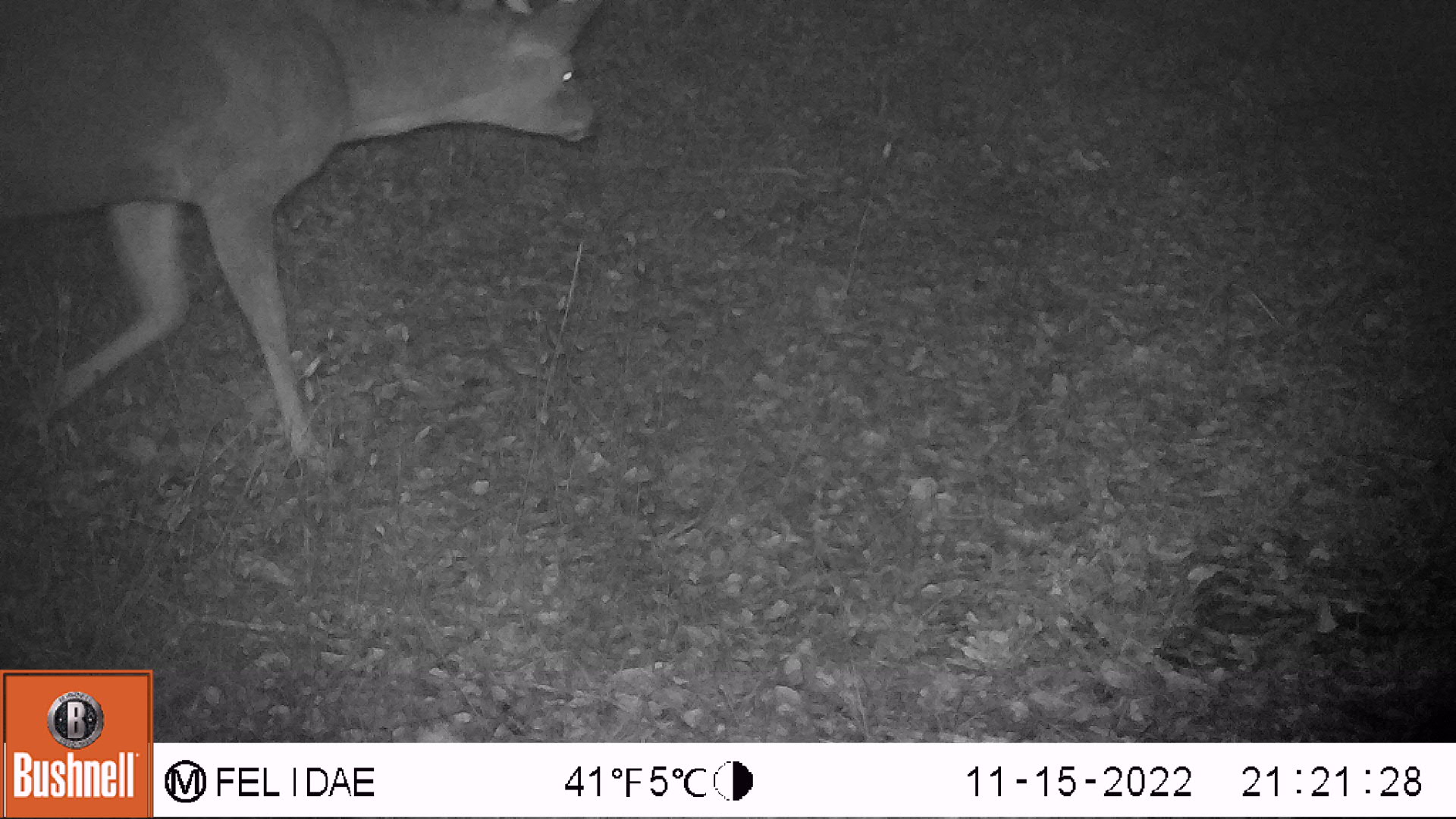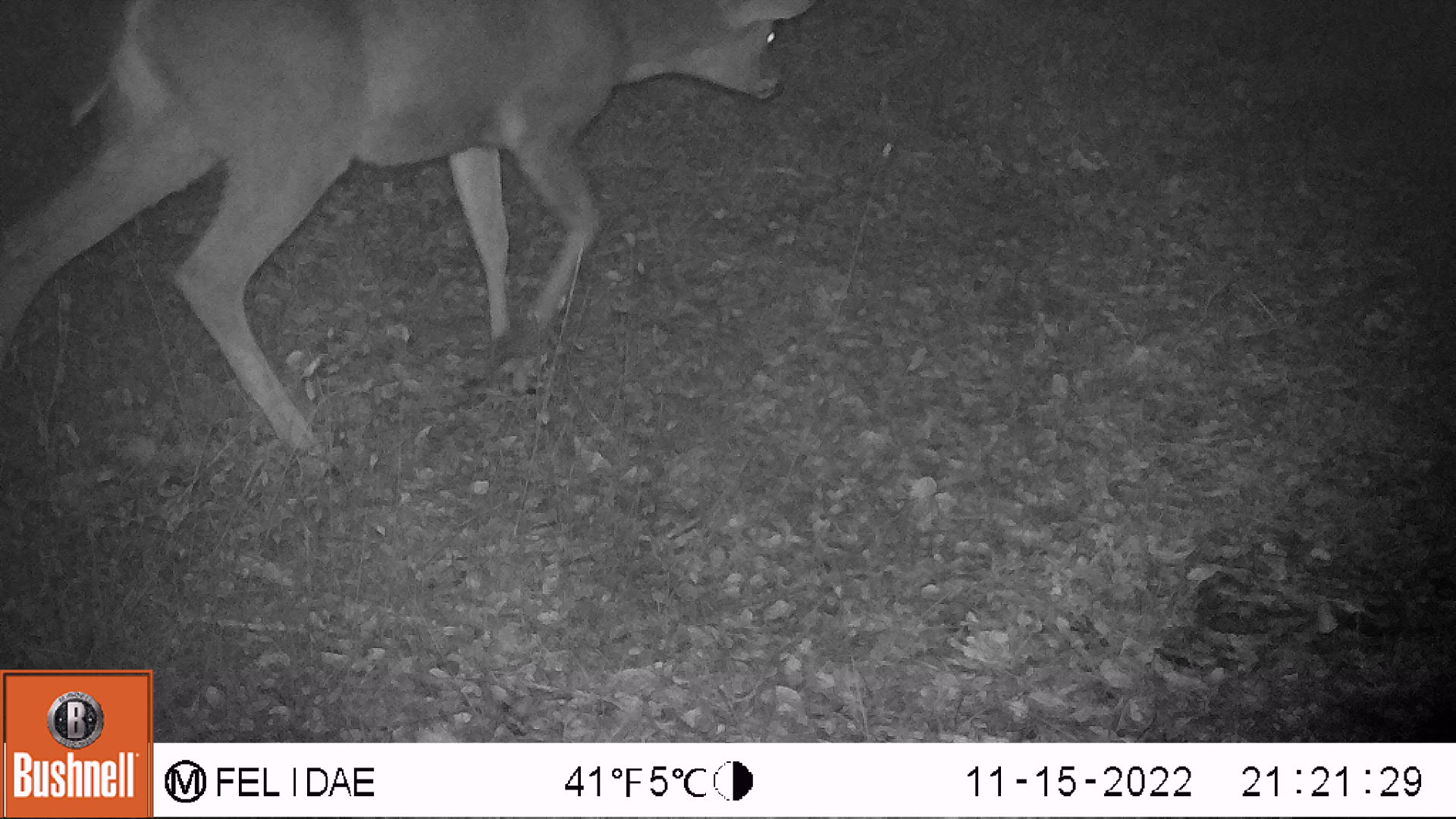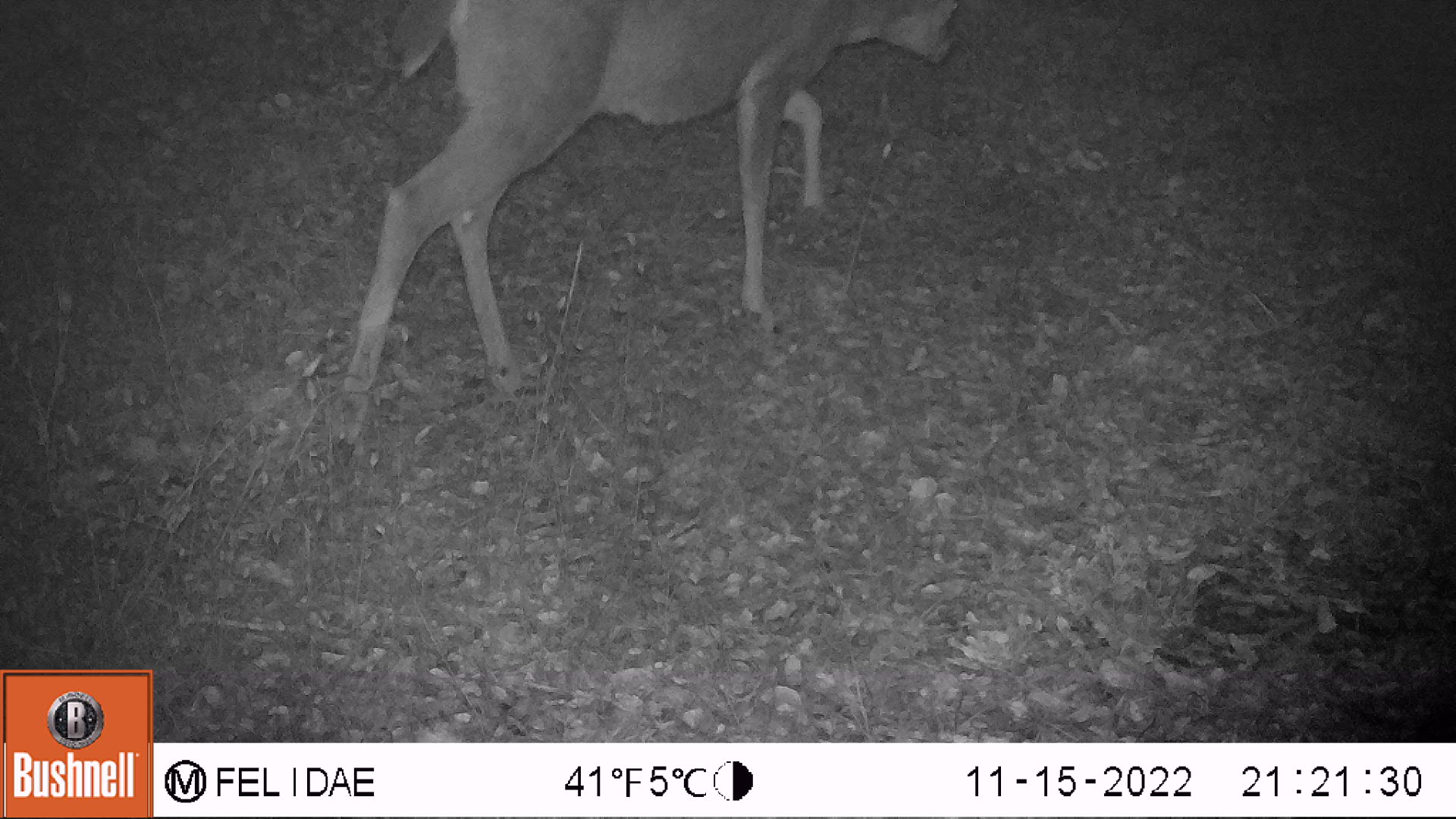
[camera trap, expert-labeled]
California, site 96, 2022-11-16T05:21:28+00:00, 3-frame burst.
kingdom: Animalia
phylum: Chordata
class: Mammalia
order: Artiodactyla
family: Cervidae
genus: Odocoileus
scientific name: Odocoileus hemionus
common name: mule deer